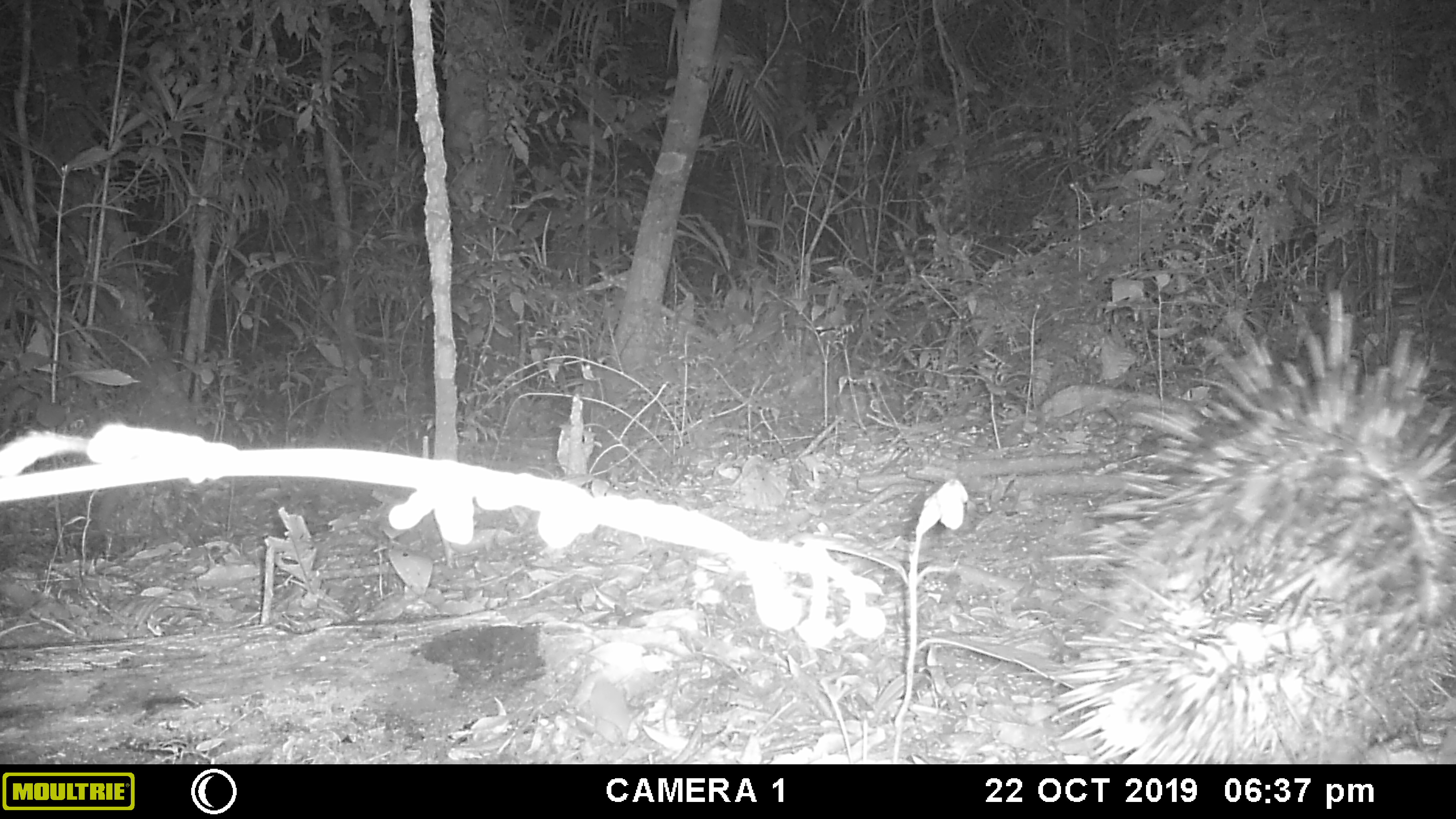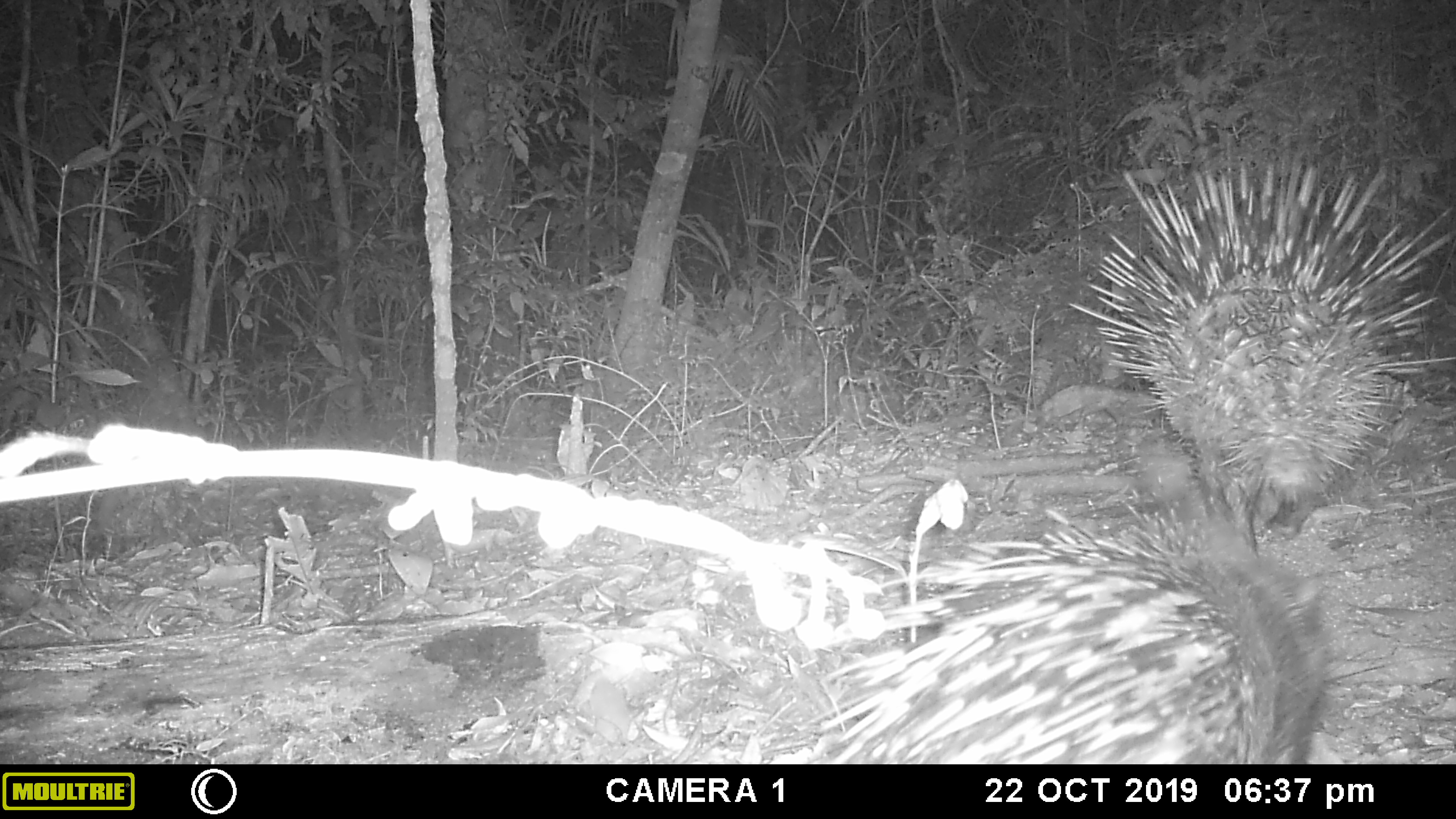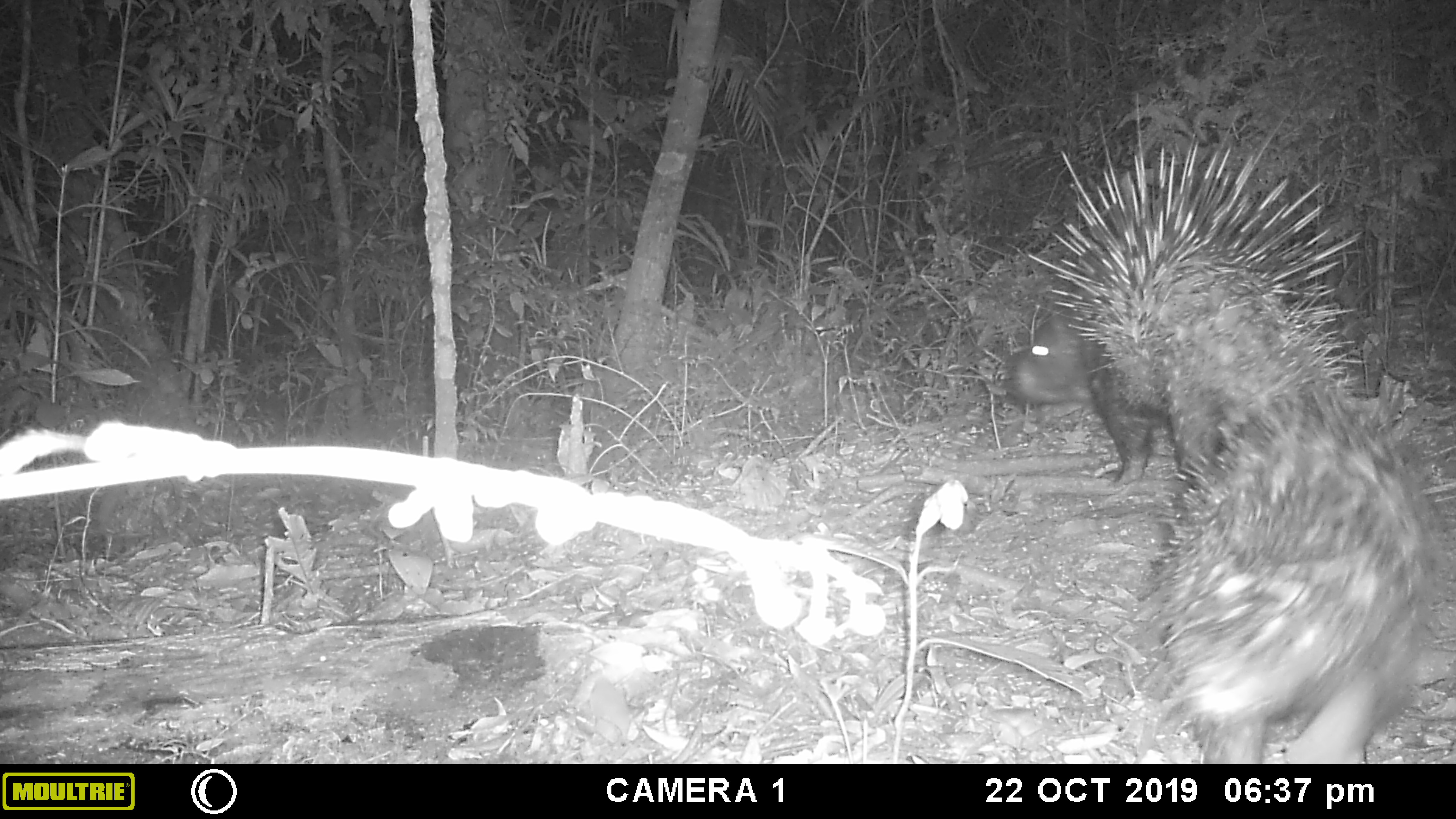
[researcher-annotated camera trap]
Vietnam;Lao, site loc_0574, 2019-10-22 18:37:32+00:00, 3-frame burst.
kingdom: Animalia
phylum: Chordata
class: Mammalia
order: Rodentia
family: Hystricidae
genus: Hystrix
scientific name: Hystrix brachyura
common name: malayan porcupine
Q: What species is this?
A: Malayan porcupine (Hystrix brachyura).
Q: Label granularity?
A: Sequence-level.